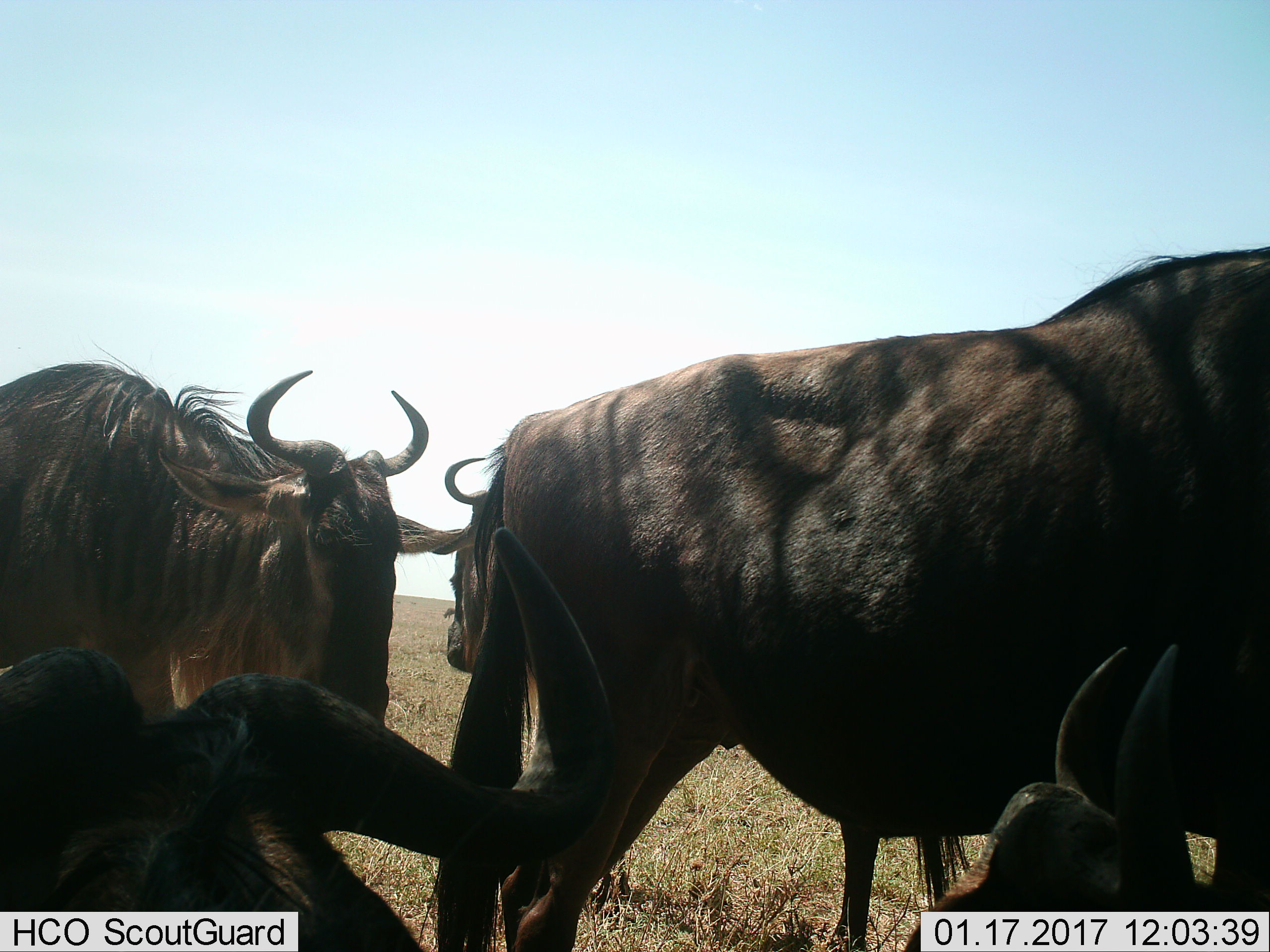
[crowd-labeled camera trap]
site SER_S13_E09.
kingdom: Animalia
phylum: Chordata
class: Mammalia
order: Artiodactyla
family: Bovidae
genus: Connochaetes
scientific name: Connochaetes taurinus taurinus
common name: blue wildebeest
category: wildebeestblue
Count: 5.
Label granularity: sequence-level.